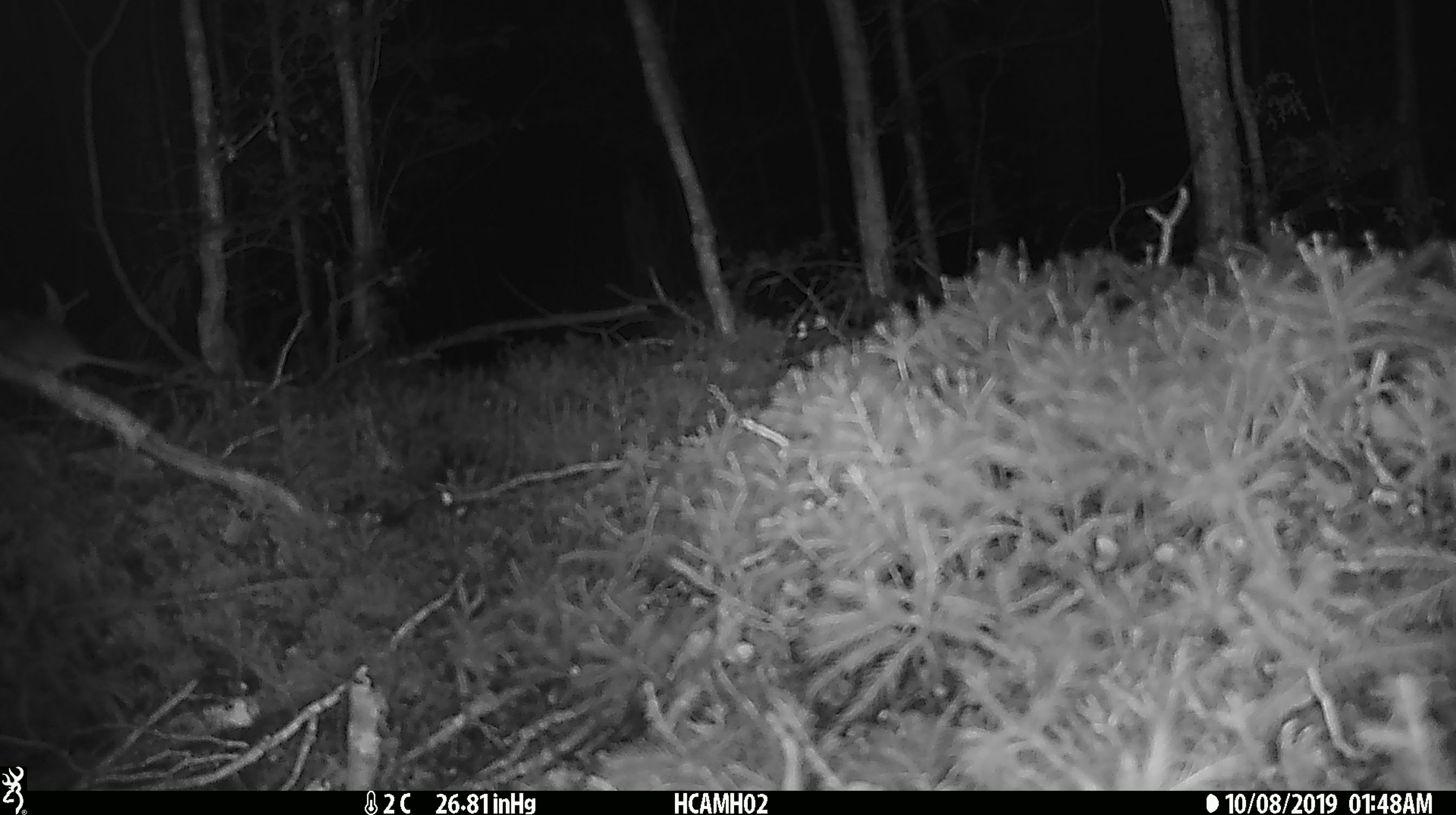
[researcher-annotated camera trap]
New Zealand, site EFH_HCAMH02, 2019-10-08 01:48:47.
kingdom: Animalia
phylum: Chordata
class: Mammalia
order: Rodentia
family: Muridae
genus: Mus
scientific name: Mus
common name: mouse